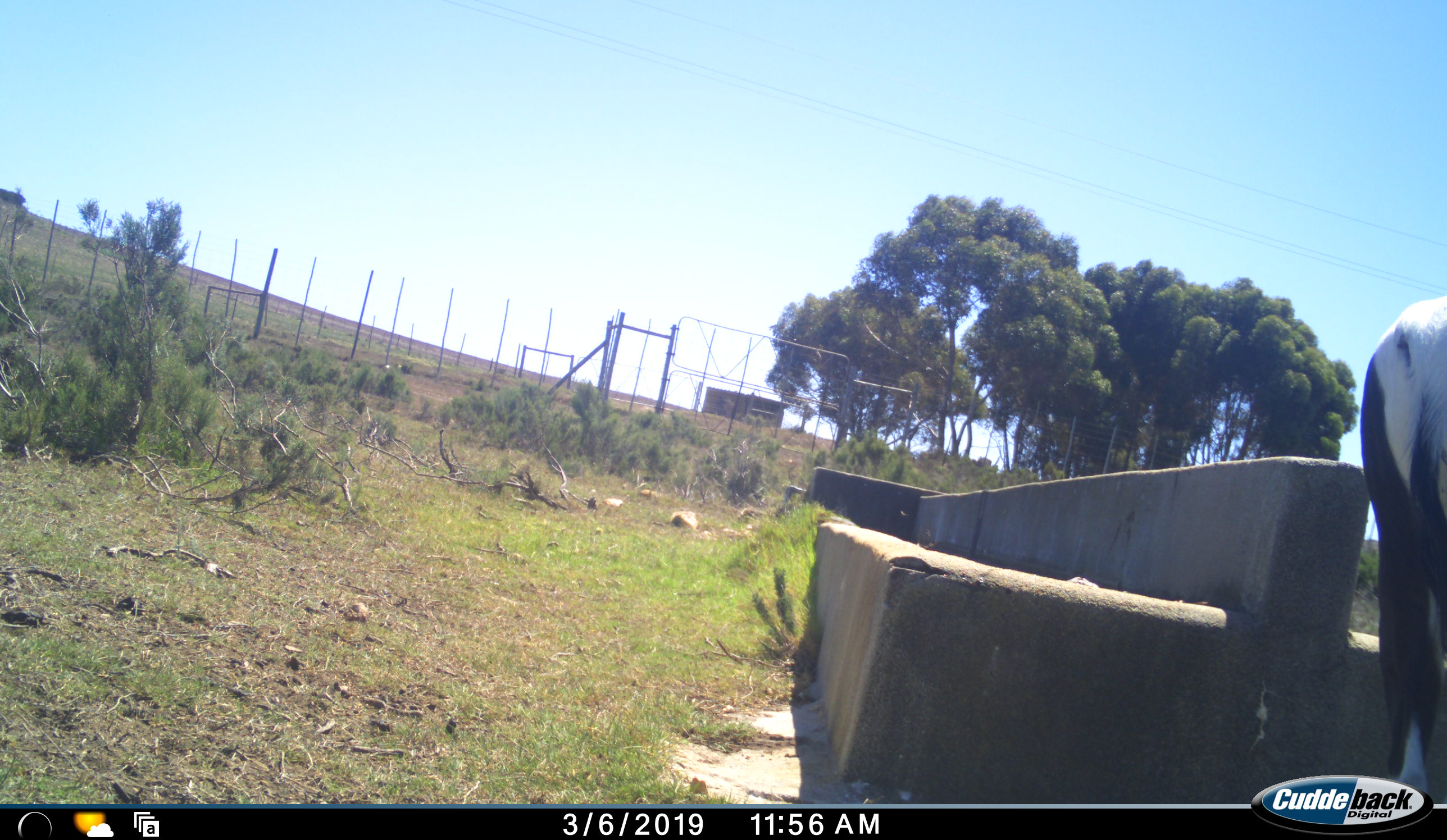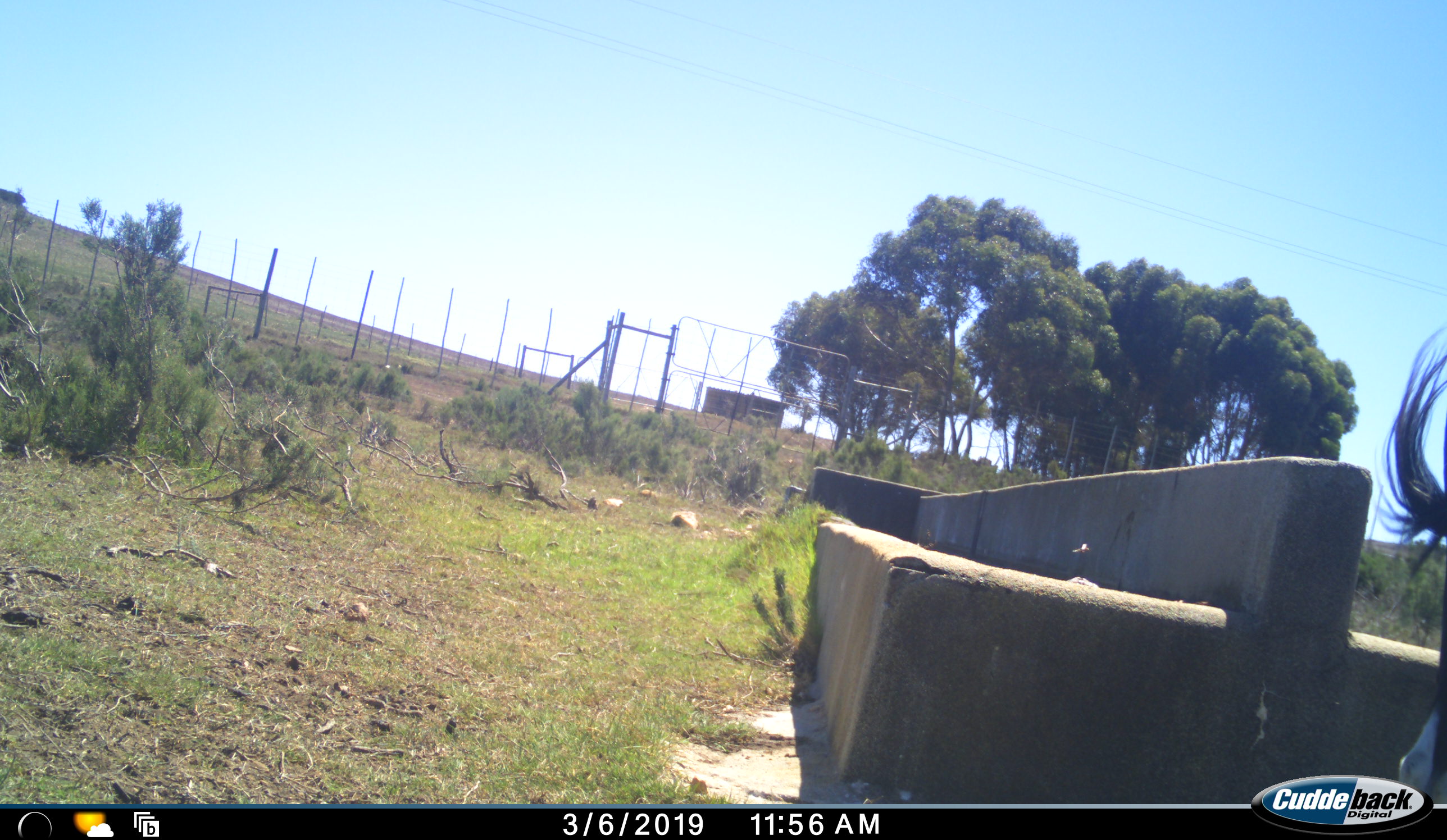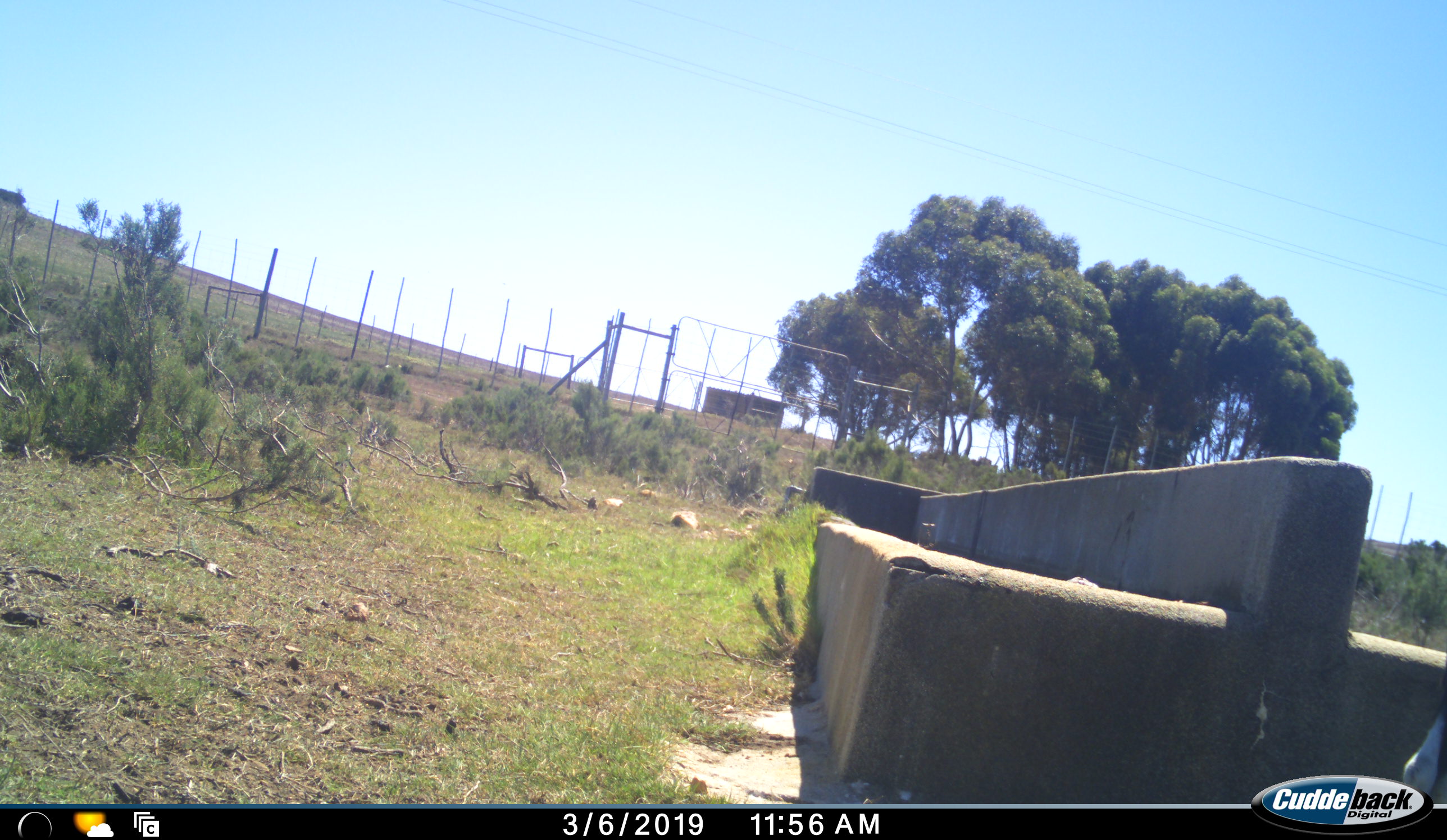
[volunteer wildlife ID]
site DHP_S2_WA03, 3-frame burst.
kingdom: Animalia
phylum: Chordata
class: Mammalia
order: Artiodactyla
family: Bovidae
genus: Damaliscus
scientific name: Damaliscus pygargus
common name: bontebok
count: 1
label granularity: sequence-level